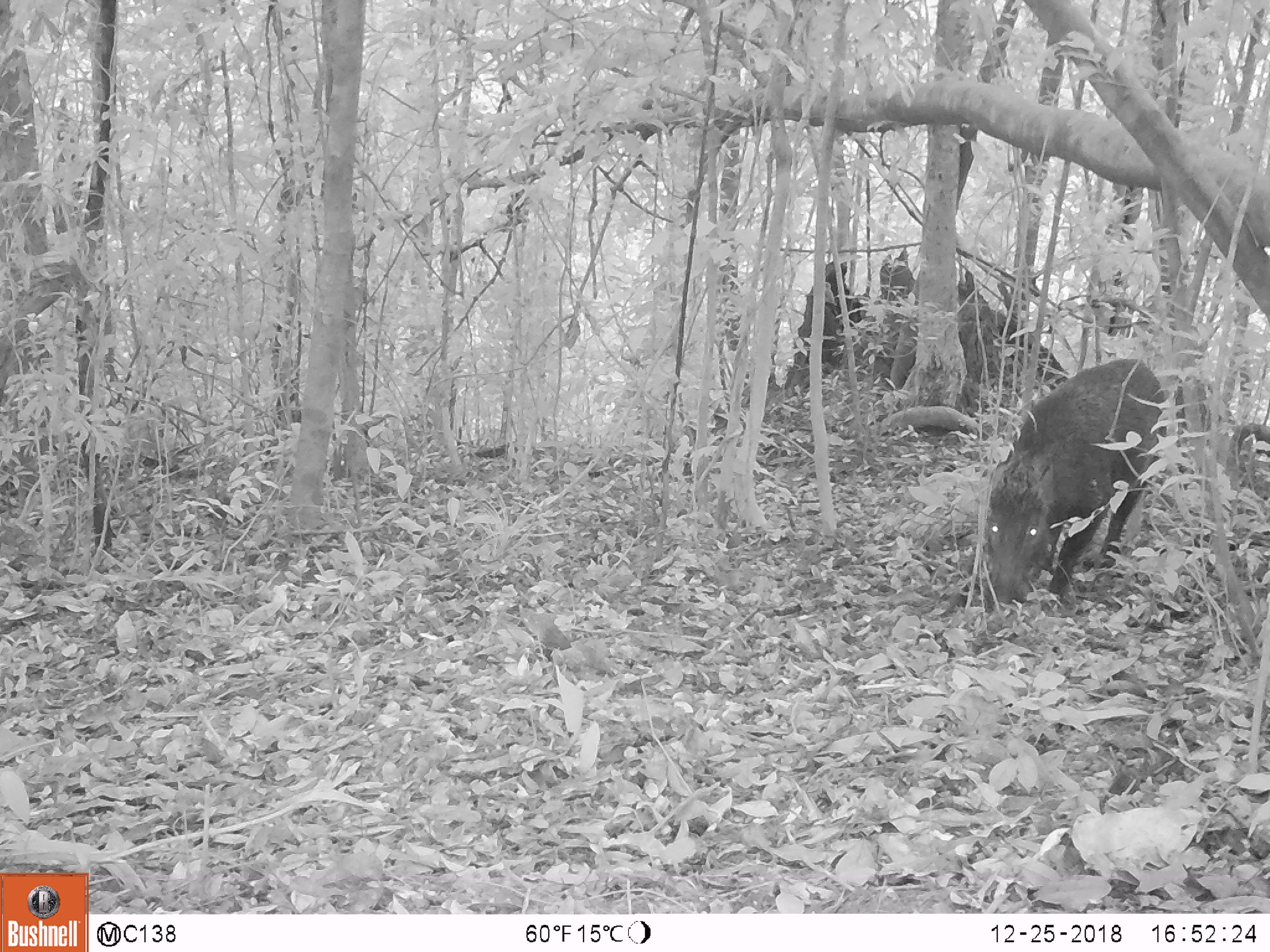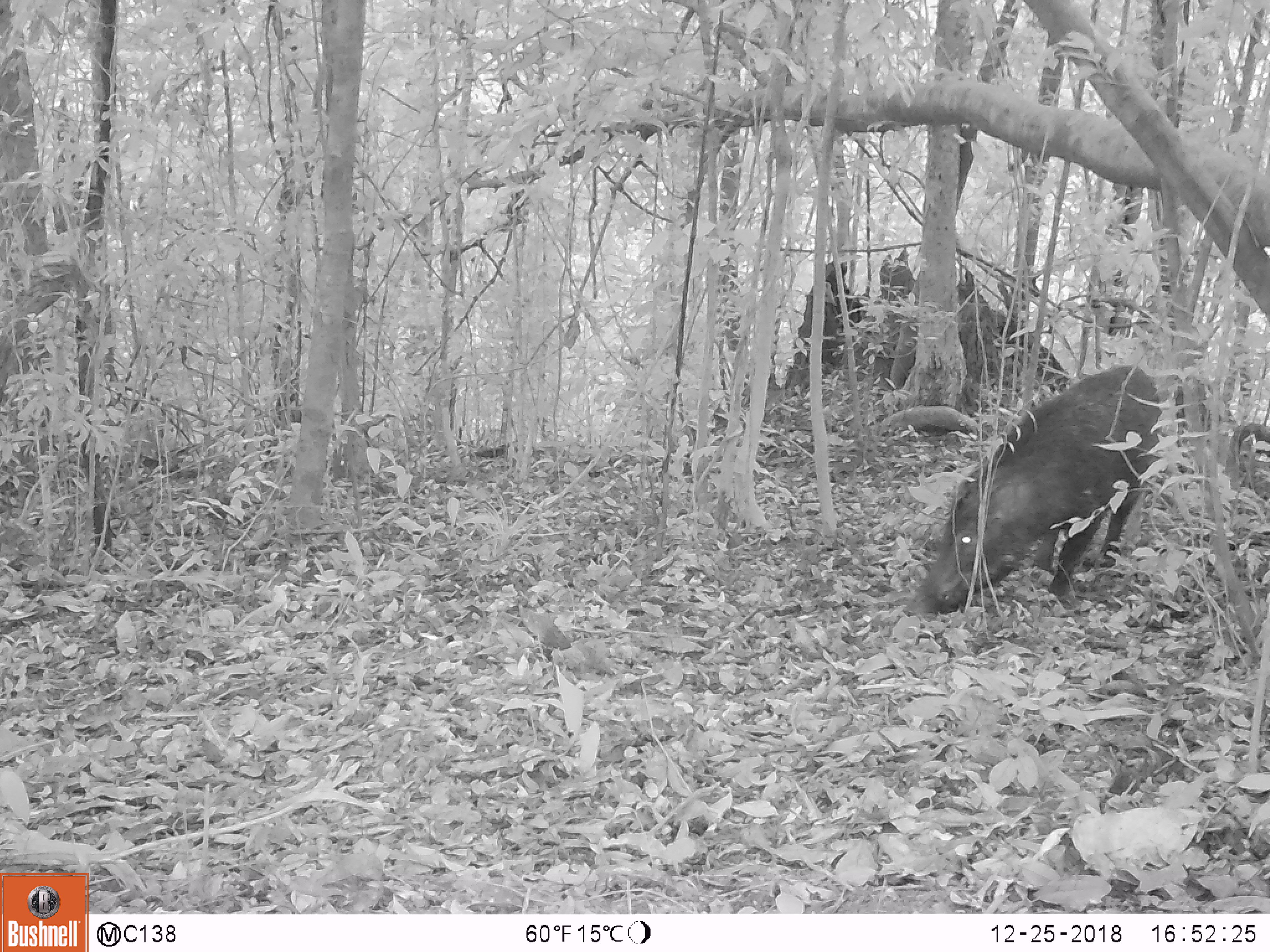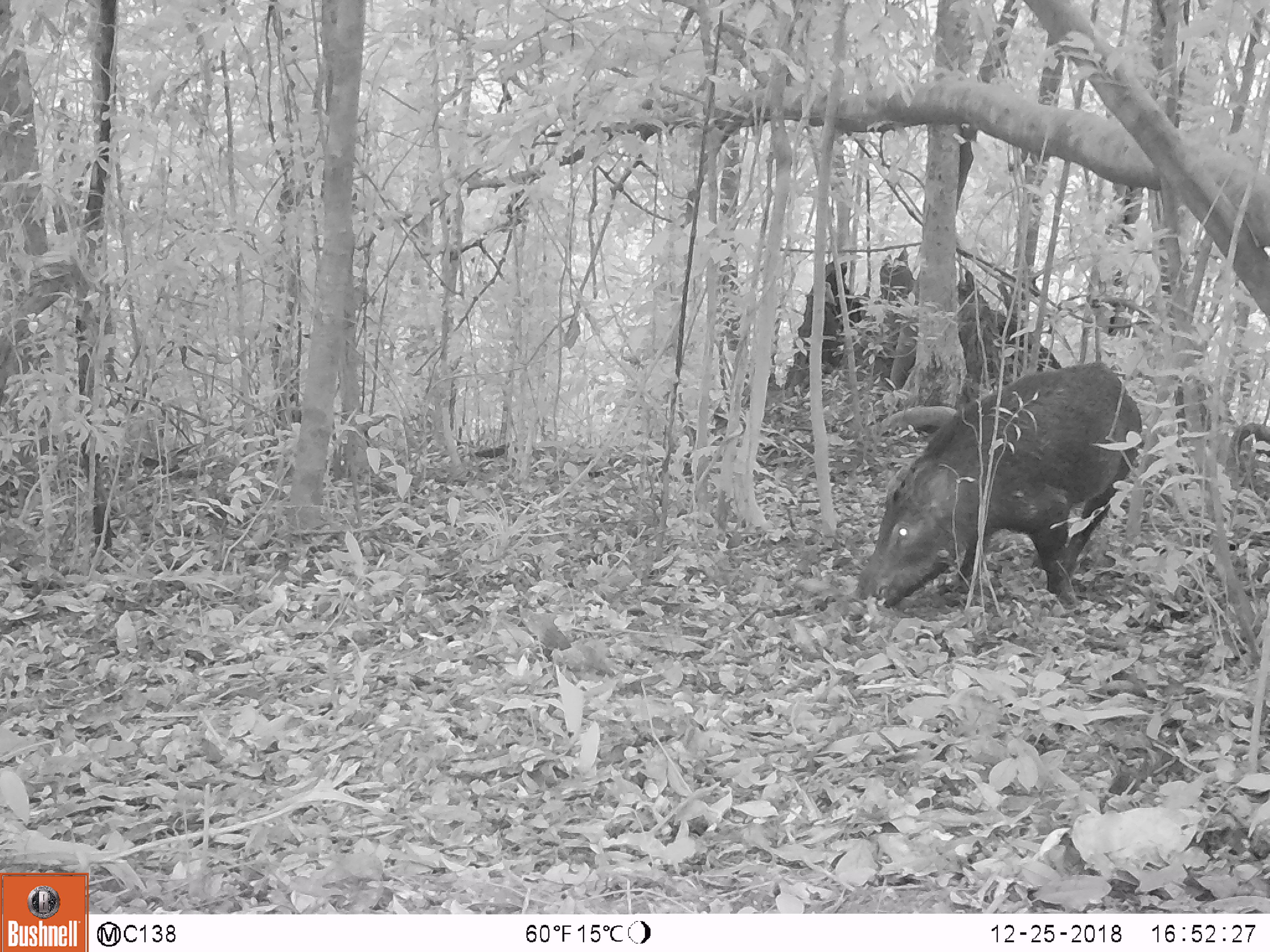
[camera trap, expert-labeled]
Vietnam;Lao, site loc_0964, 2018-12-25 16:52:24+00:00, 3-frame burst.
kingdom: Animalia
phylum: Chordata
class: Mammalia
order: Artiodactyla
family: Suidae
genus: Sus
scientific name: Sus scrofa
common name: eurasian wild pig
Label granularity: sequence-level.